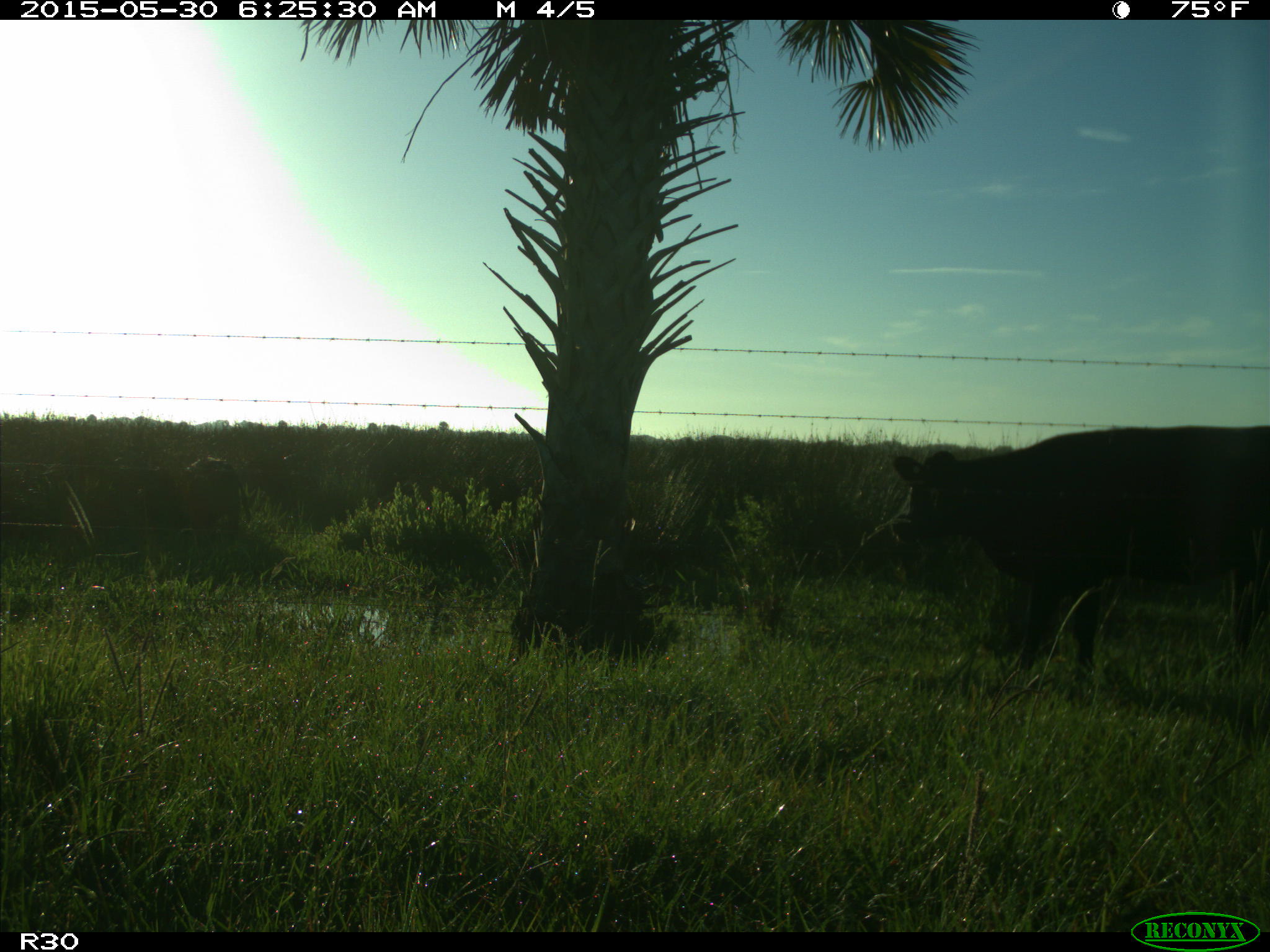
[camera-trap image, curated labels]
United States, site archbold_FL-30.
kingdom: Animalia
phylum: Chordata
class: Mammalia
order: Artiodactyla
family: Bovidae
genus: Bos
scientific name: Bos taurus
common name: domestic cow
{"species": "Bos taurus (domestic cow)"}